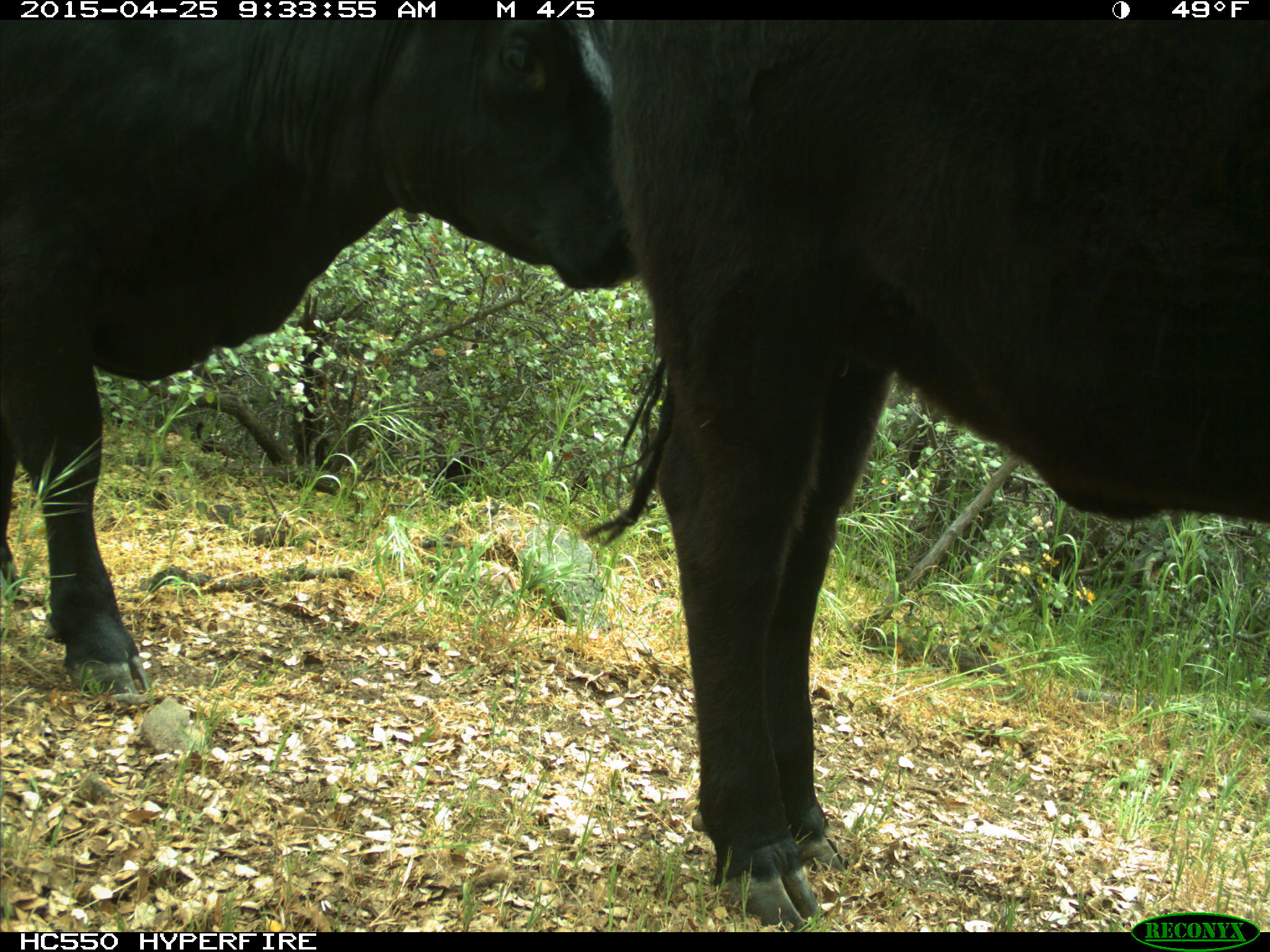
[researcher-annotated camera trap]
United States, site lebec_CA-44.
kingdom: Animalia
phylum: Chordata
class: Mammalia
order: Artiodactyla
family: Suidae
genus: Sus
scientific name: Sus scrofa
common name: wild boar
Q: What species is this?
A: Sus scrofa (wild boar).